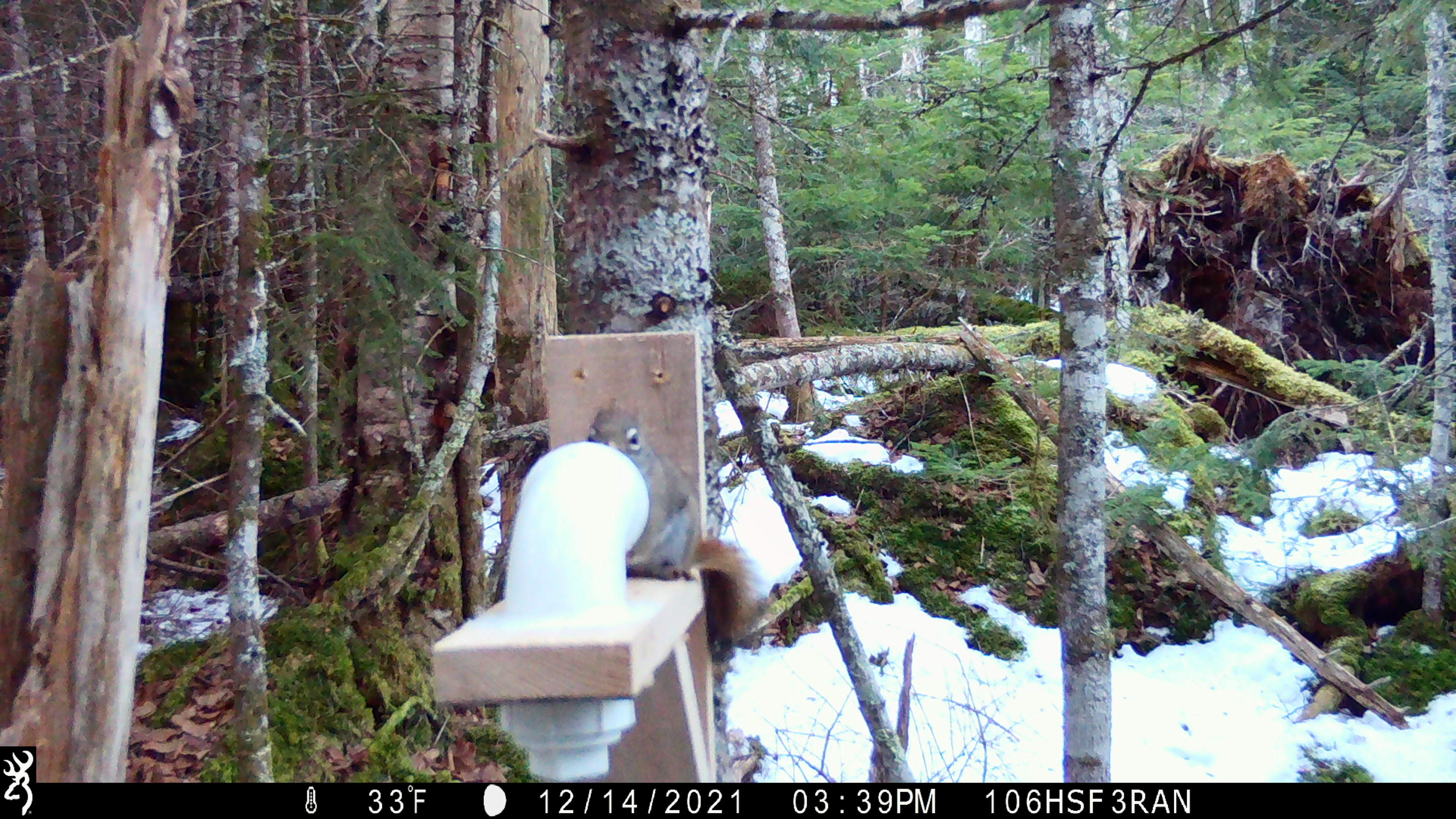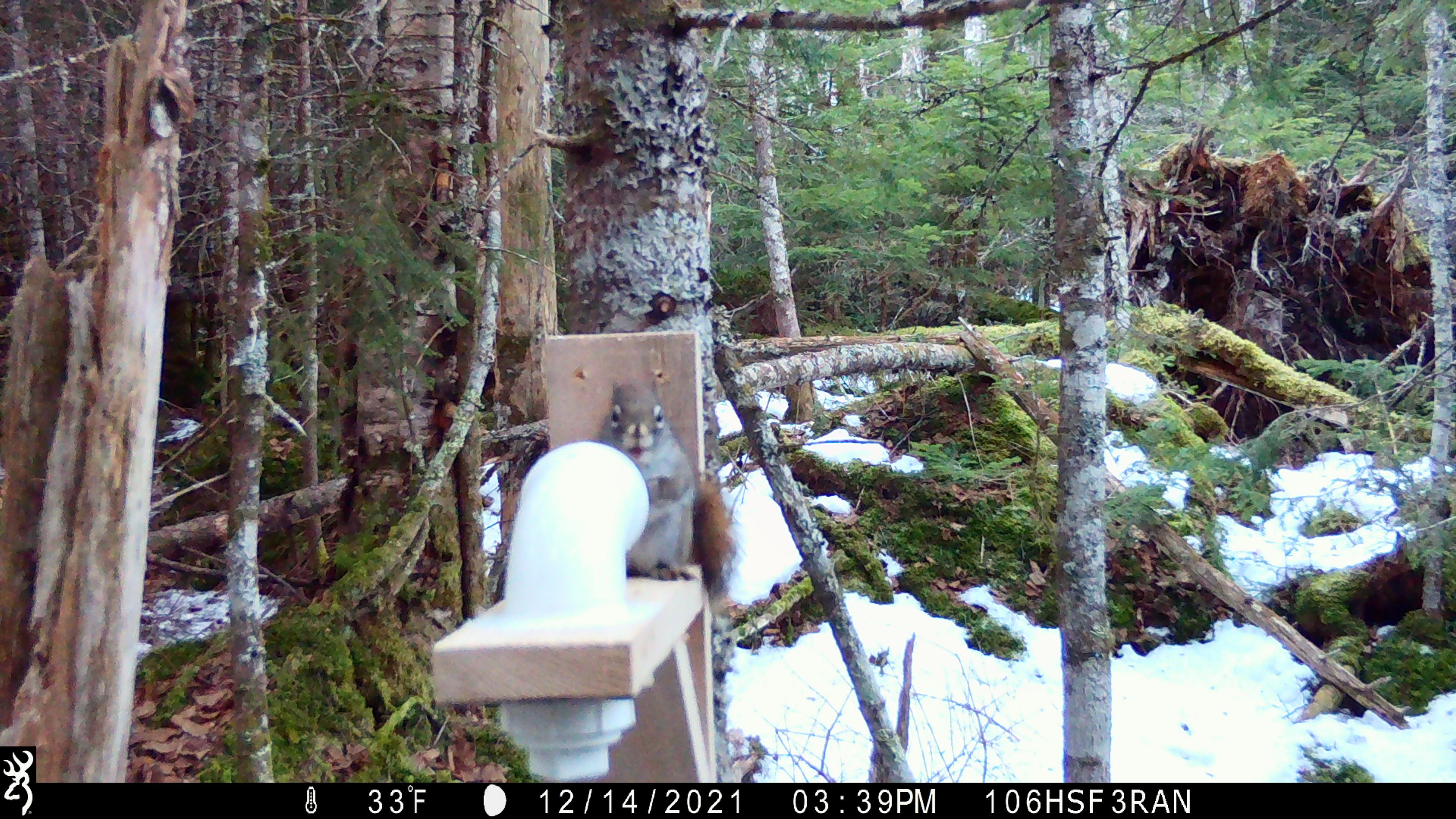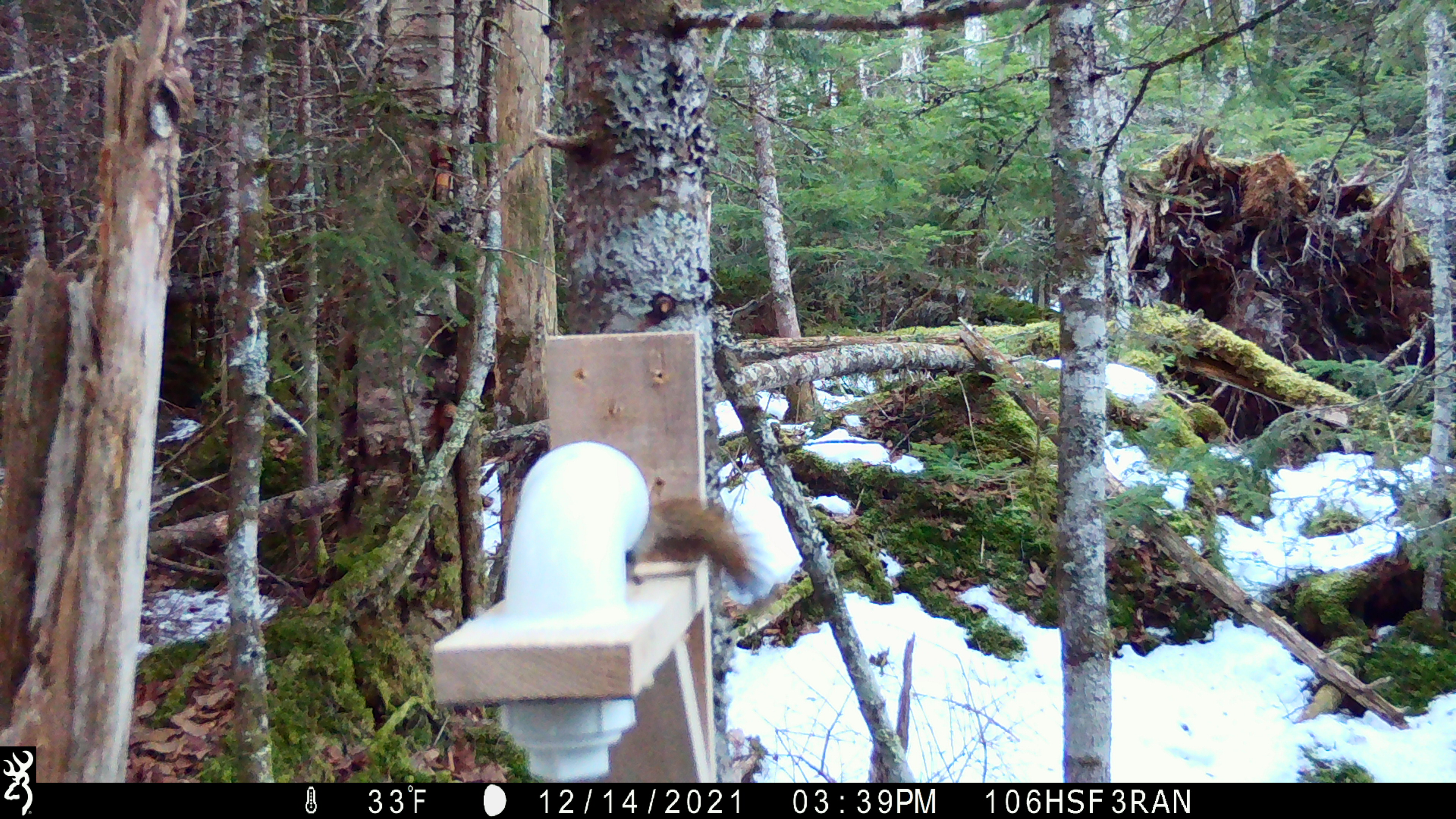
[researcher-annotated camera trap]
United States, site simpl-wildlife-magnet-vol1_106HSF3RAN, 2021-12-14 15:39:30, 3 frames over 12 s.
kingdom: Animalia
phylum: Chordata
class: Mammalia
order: Rodentia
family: Sciuridae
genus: Tamiasciurus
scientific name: Tamiasciurus hudsonicus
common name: red squirrel